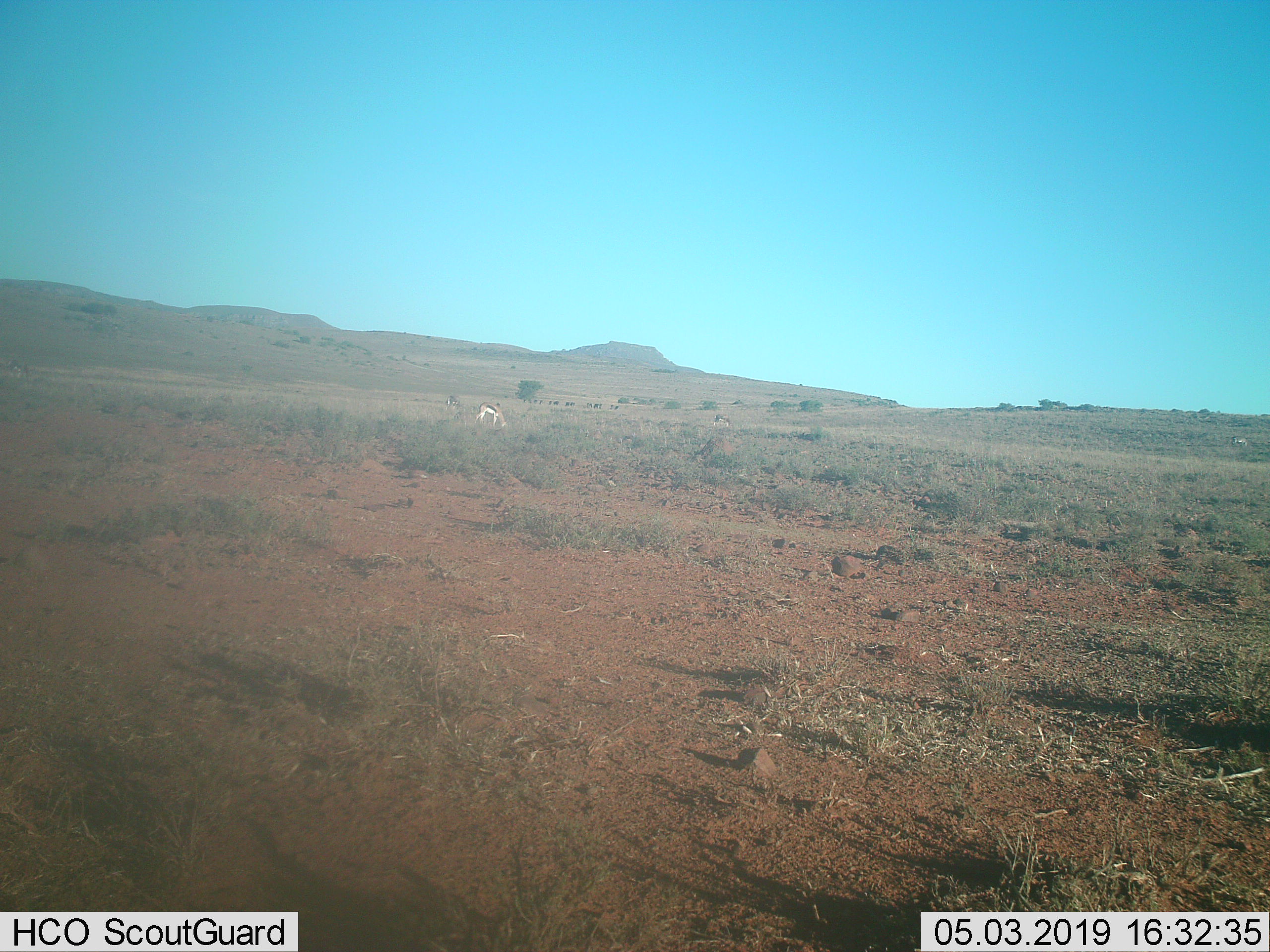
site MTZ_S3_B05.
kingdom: Animalia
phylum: Chordata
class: Mammalia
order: Artiodactyla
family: Bovidae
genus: Antidorcas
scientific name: Antidorcas marsupialis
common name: springbok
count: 2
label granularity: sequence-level